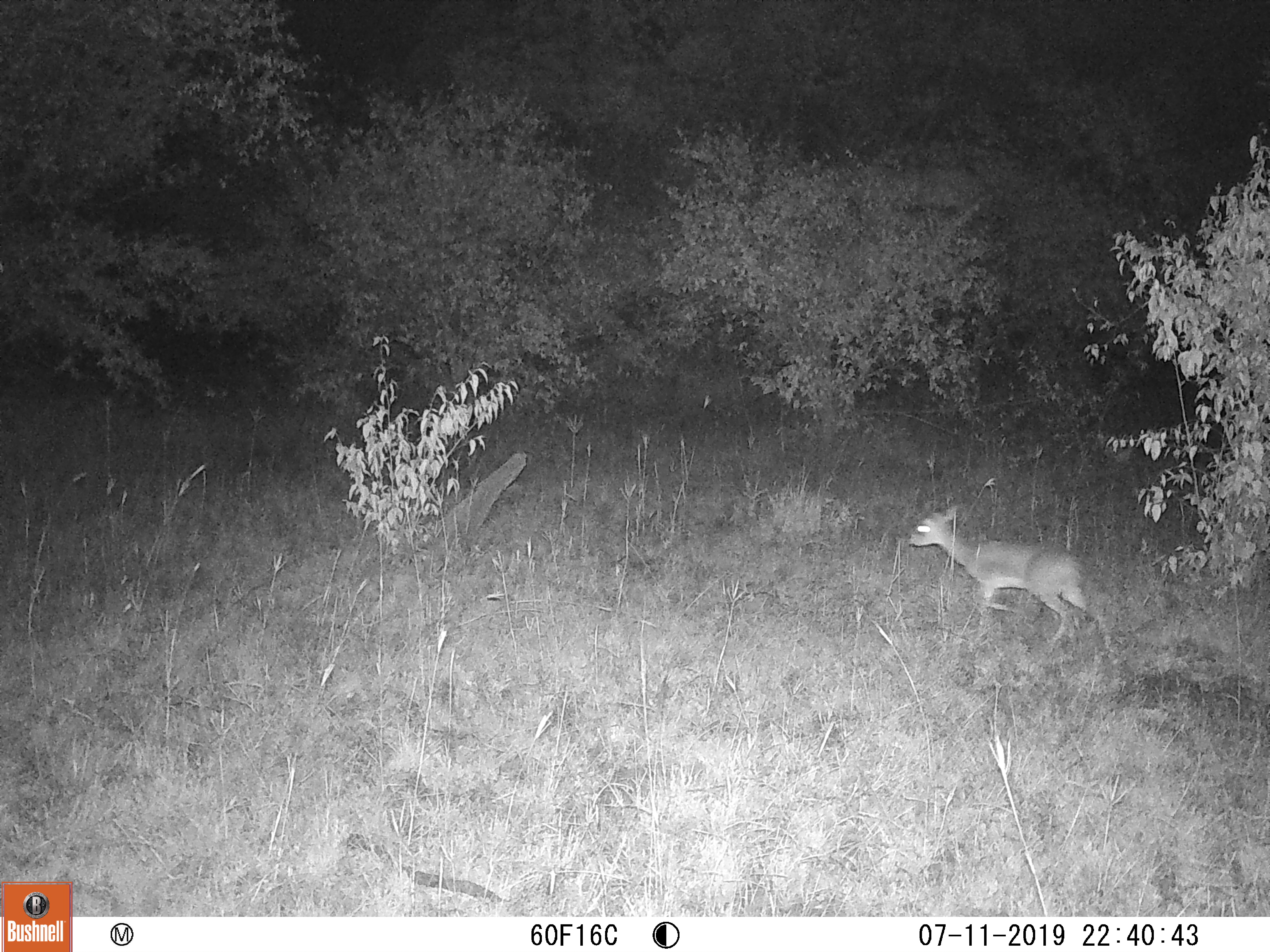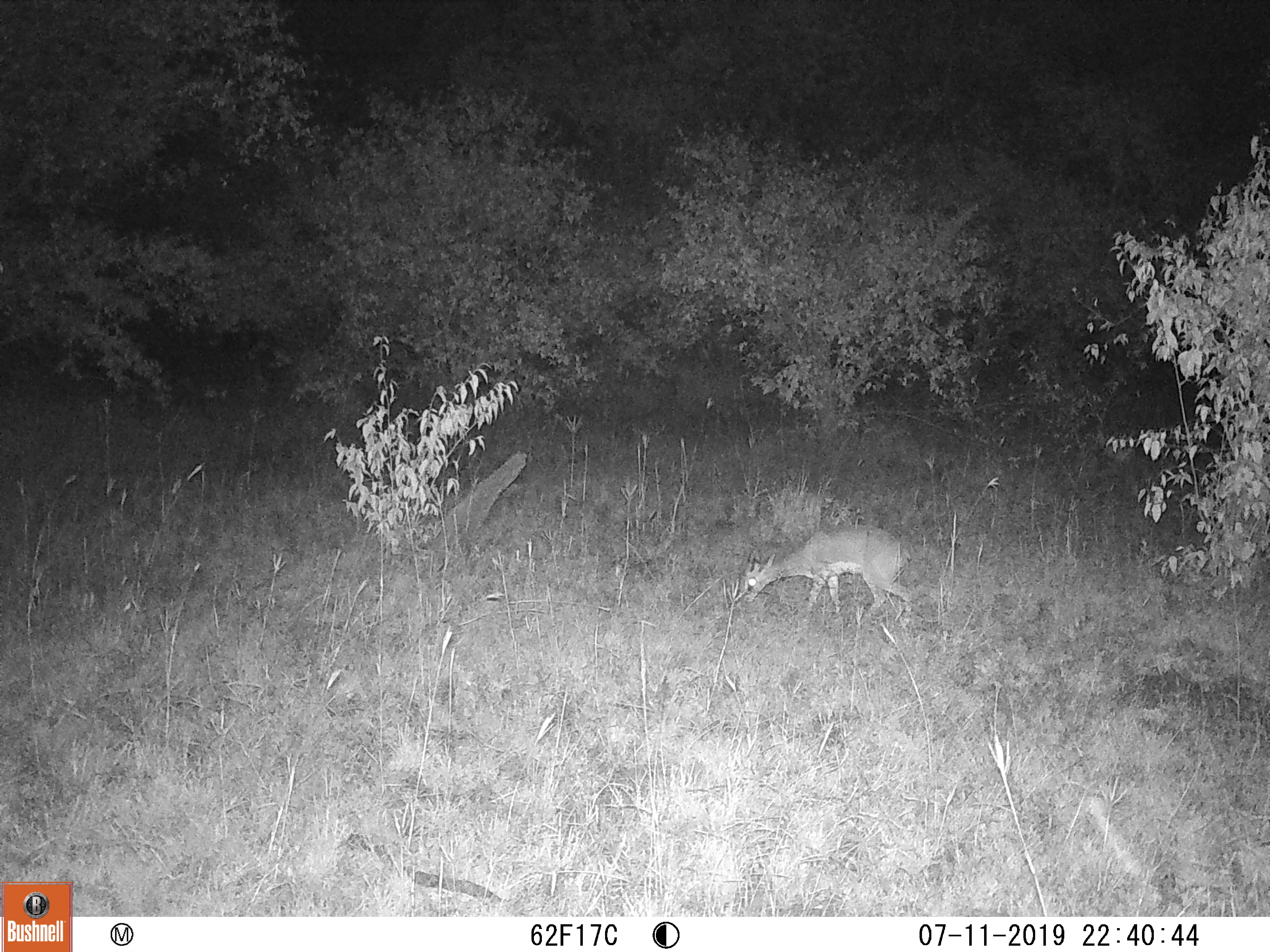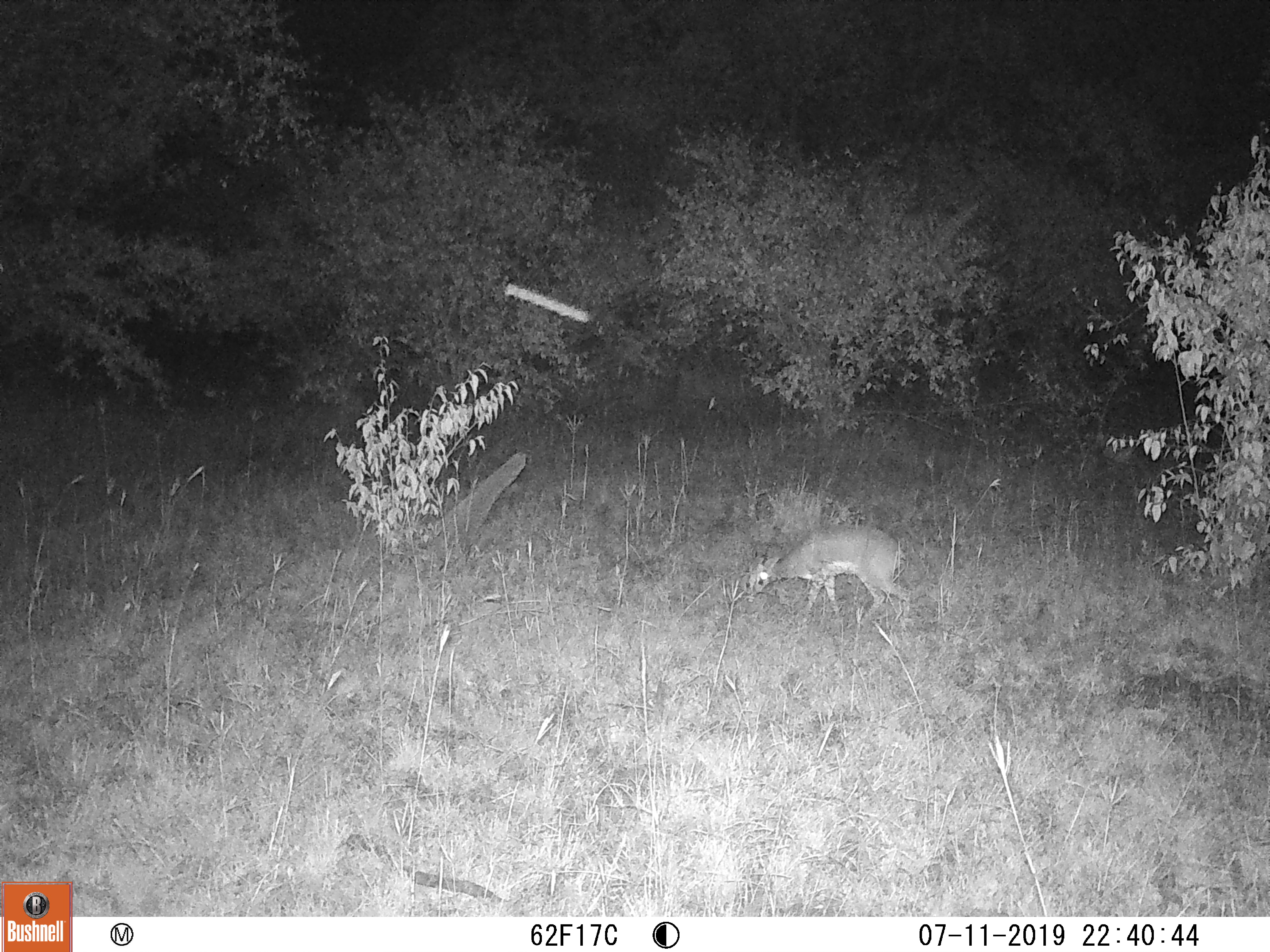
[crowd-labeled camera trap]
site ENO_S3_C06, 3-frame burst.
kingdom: Animalia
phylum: Chordata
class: Mammalia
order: Artiodactyla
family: Bovidae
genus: Madoqua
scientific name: Madoqua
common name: dik-dik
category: dikdik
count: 1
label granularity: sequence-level